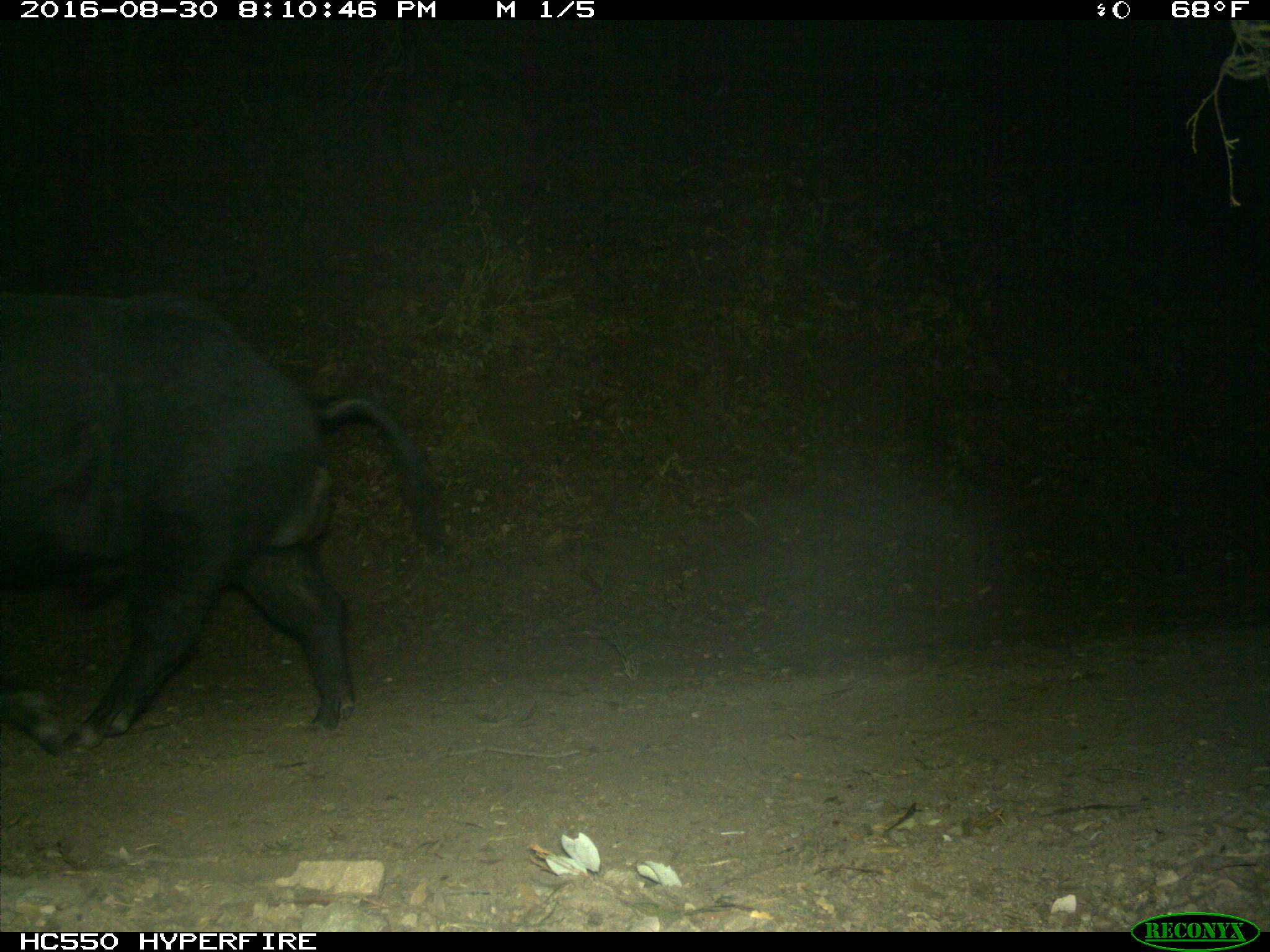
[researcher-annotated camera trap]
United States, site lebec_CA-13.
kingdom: Animalia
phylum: Chordata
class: Mammalia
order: Artiodactyla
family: Suidae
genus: Sus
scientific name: Sus scrofa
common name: wild boar